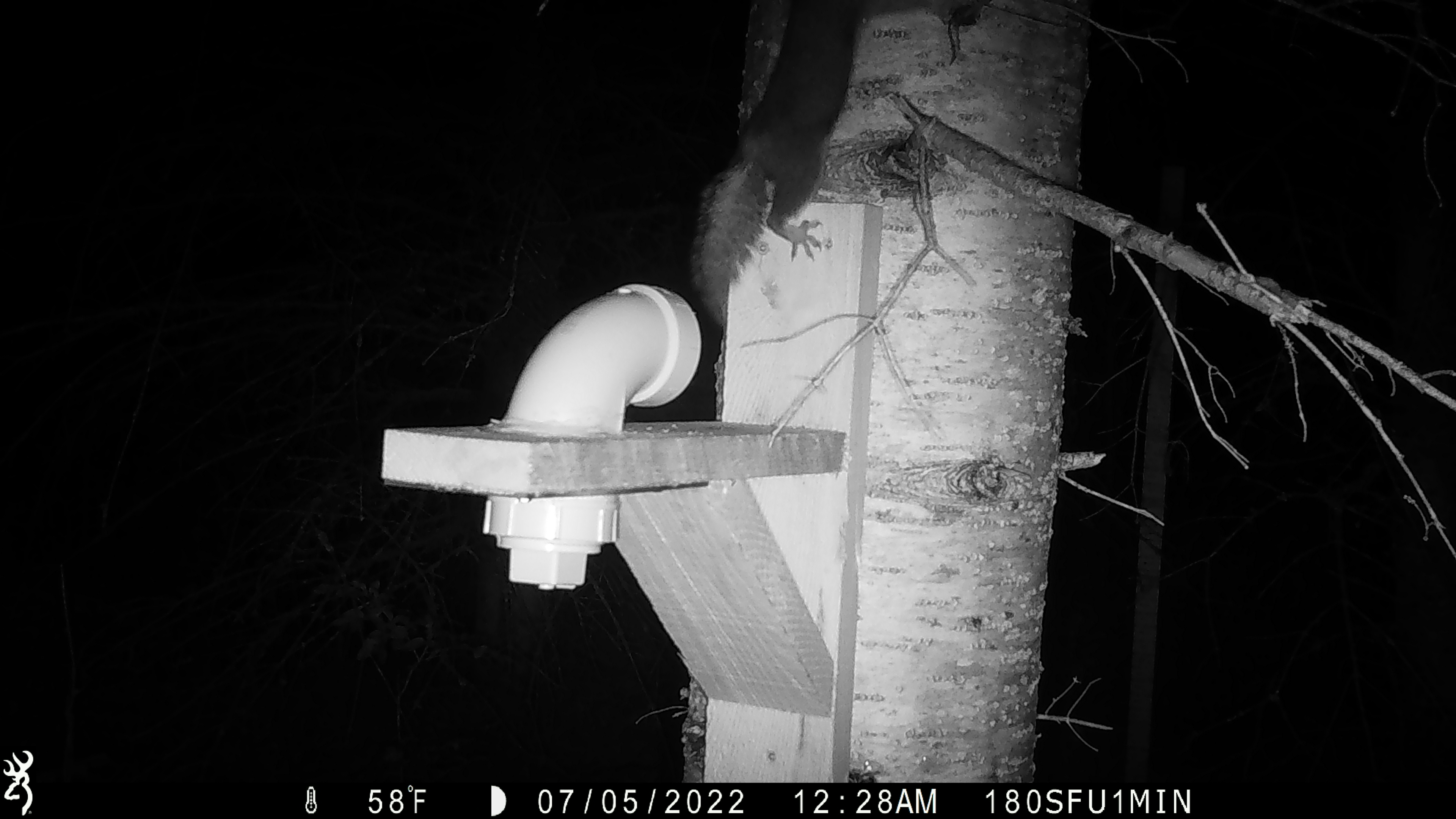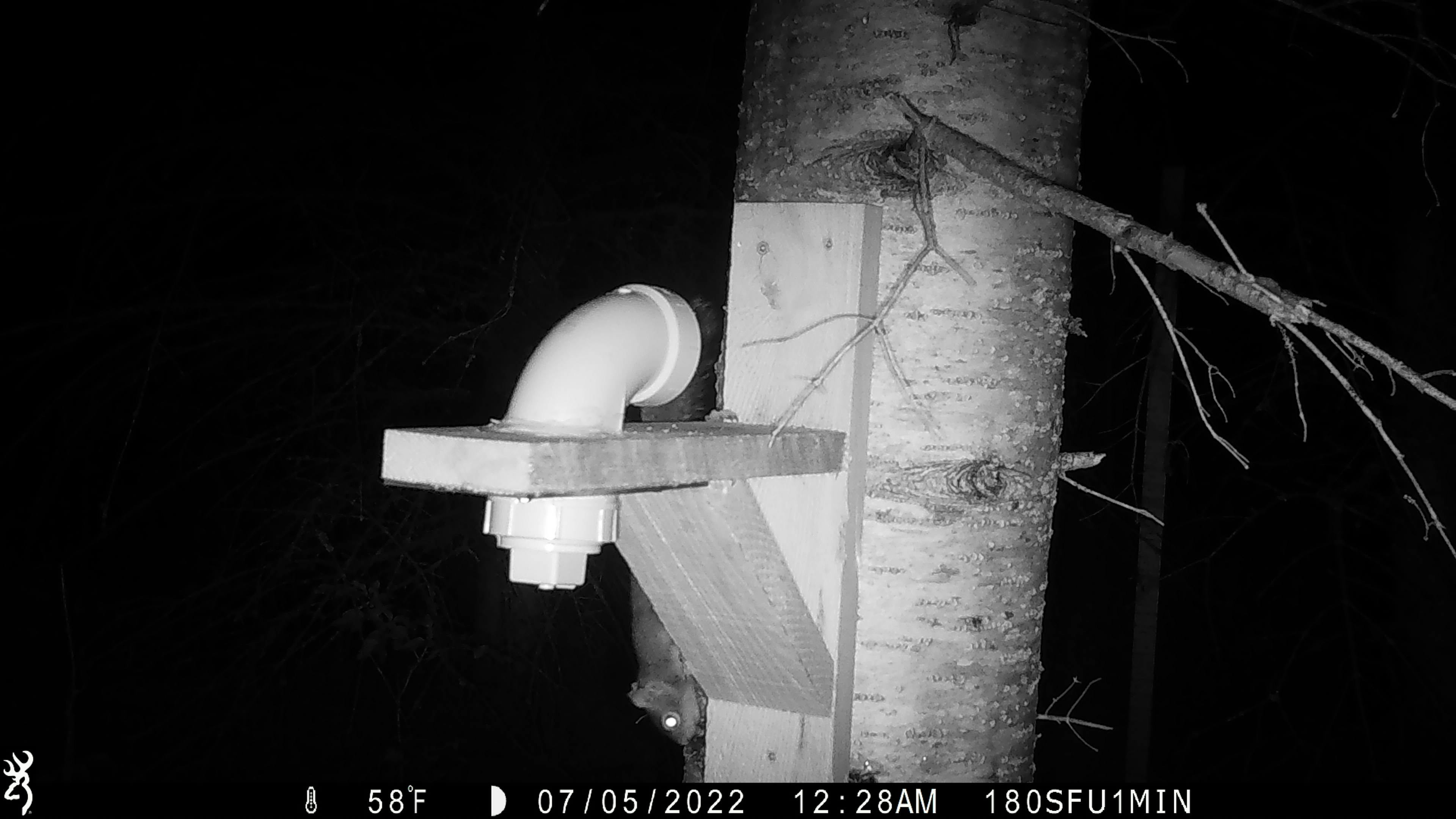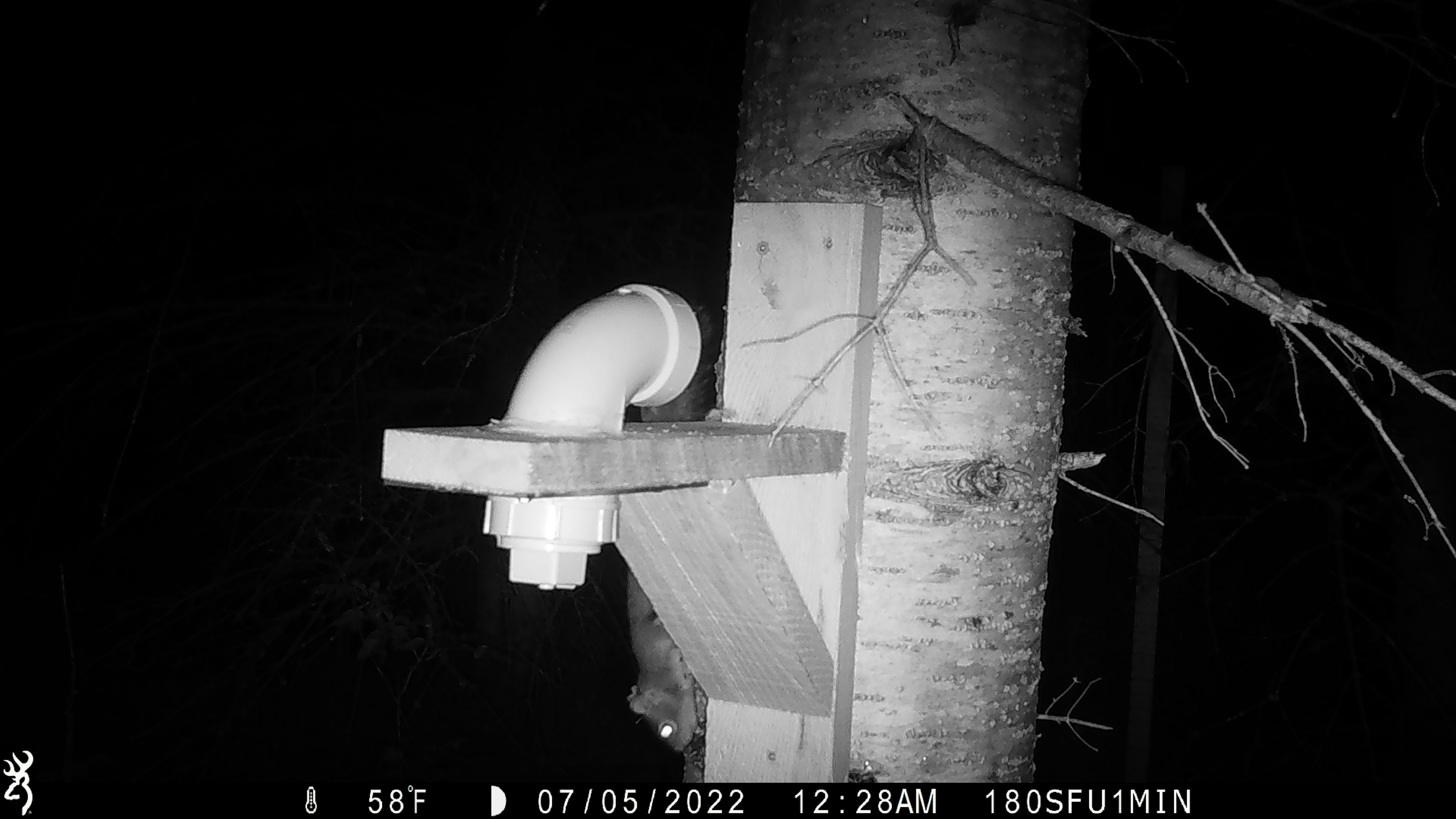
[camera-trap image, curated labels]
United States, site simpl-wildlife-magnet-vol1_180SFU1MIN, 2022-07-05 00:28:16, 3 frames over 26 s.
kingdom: Animalia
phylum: Chordata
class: Mammalia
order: Rodentia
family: Sciuridae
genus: Tamiasciurus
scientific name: Tamiasciurus hudsonicus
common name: red squirrel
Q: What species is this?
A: Red squirrel (Tamiasciurus hudsonicus).